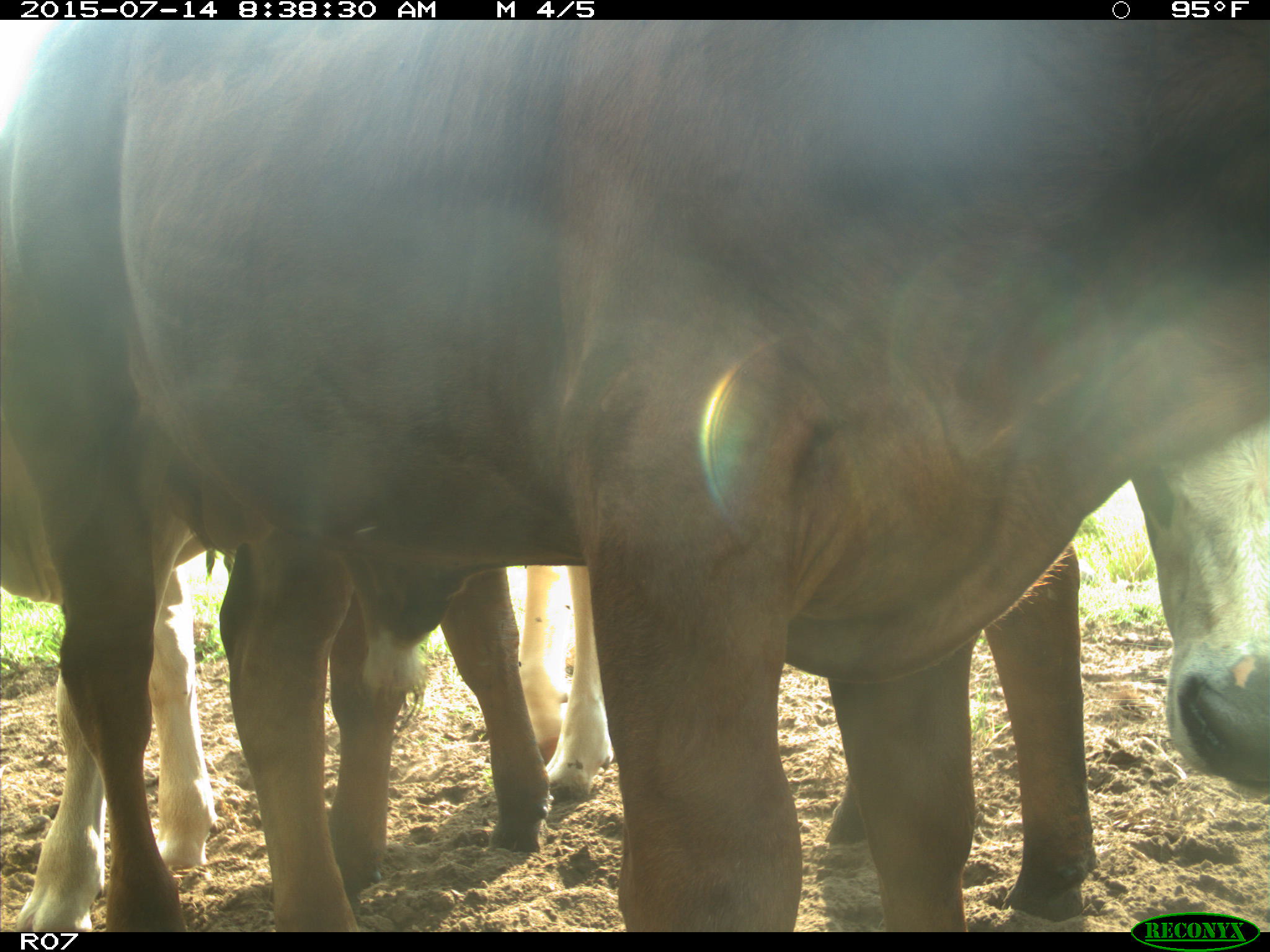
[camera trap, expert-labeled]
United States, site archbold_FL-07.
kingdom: Animalia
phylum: Chordata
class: Mammalia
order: Artiodactyla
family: Bovidae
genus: Bos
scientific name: Bos taurus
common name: domestic cow